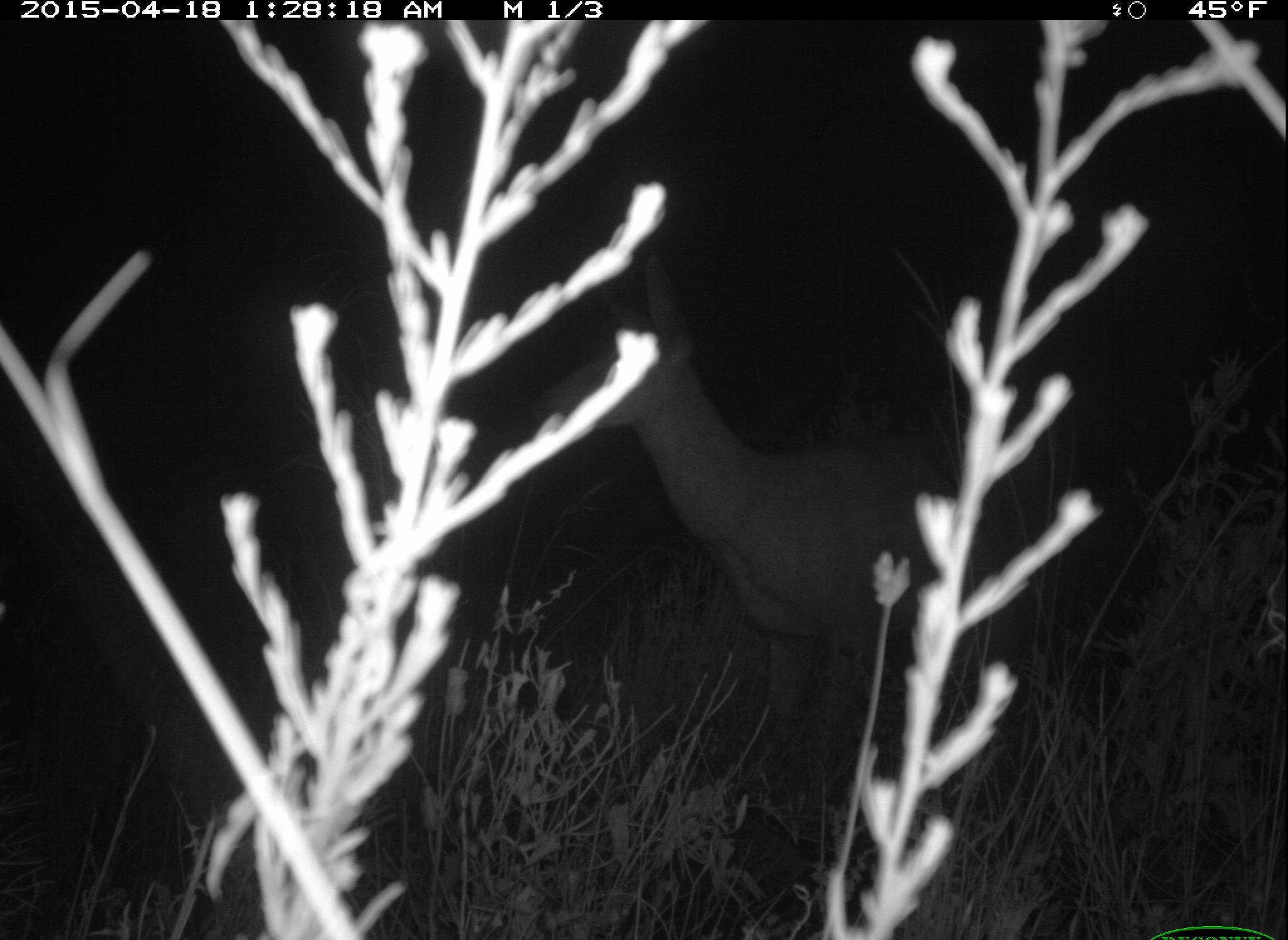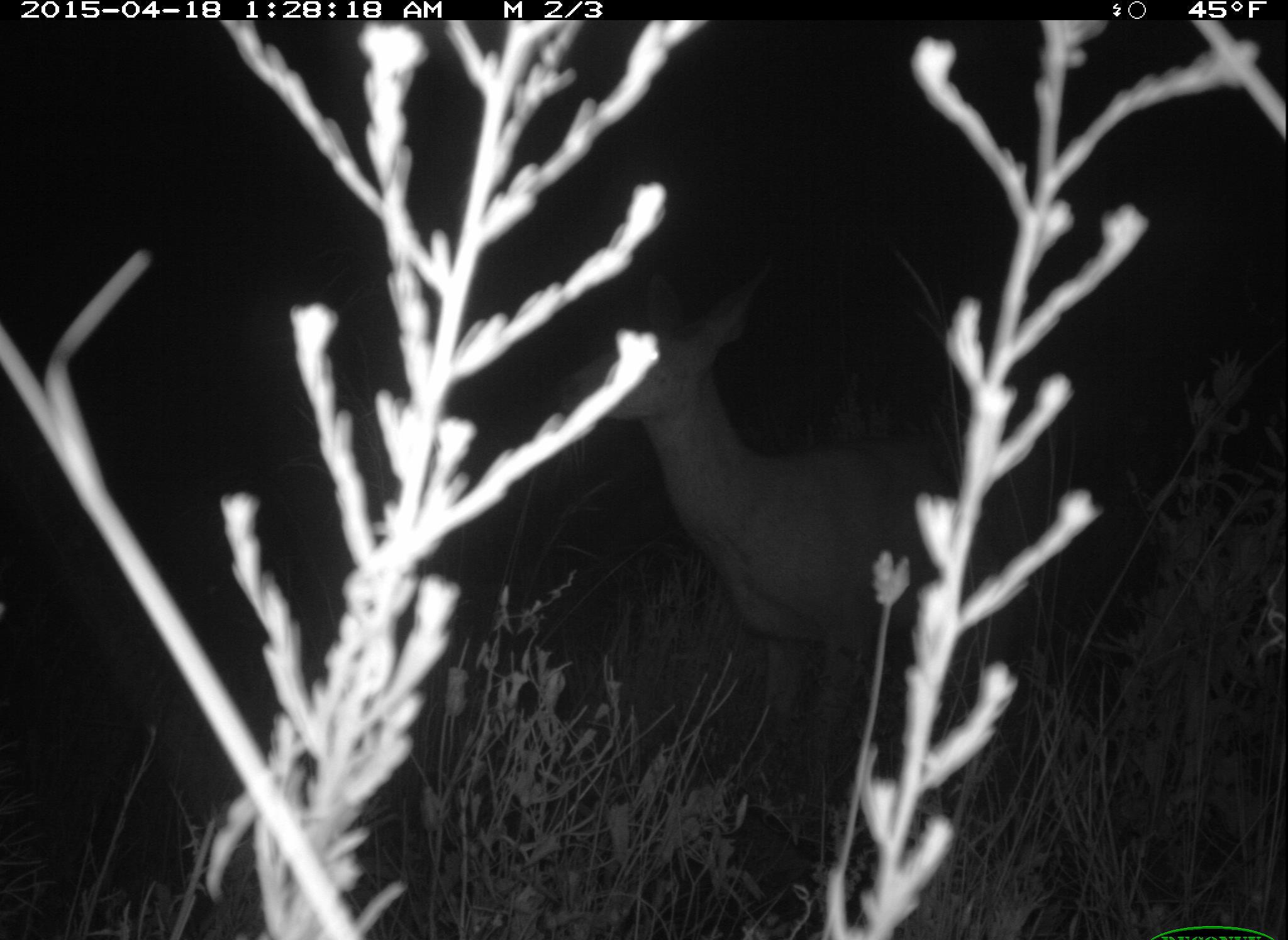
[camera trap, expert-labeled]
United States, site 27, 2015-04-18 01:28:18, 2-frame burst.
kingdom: Animalia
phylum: Chordata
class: Mammalia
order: Artiodactyla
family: Cervidae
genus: Odocoileus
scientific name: Odocoileus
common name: deer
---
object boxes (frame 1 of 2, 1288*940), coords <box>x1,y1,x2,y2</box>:
deer: <box>530,254,1048,800</box>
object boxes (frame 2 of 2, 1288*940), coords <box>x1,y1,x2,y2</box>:
deer: <box>557,248,1033,800</box>